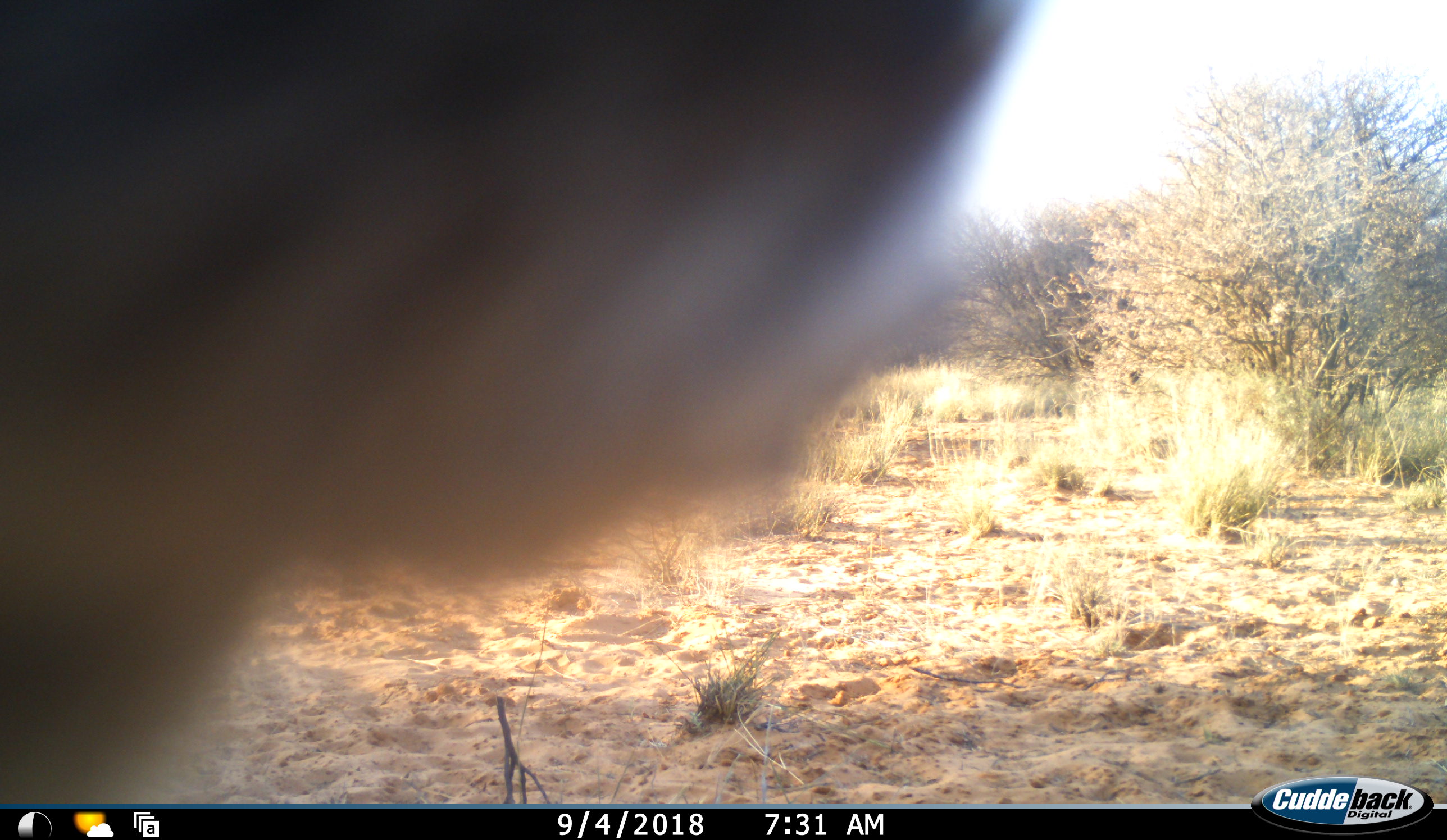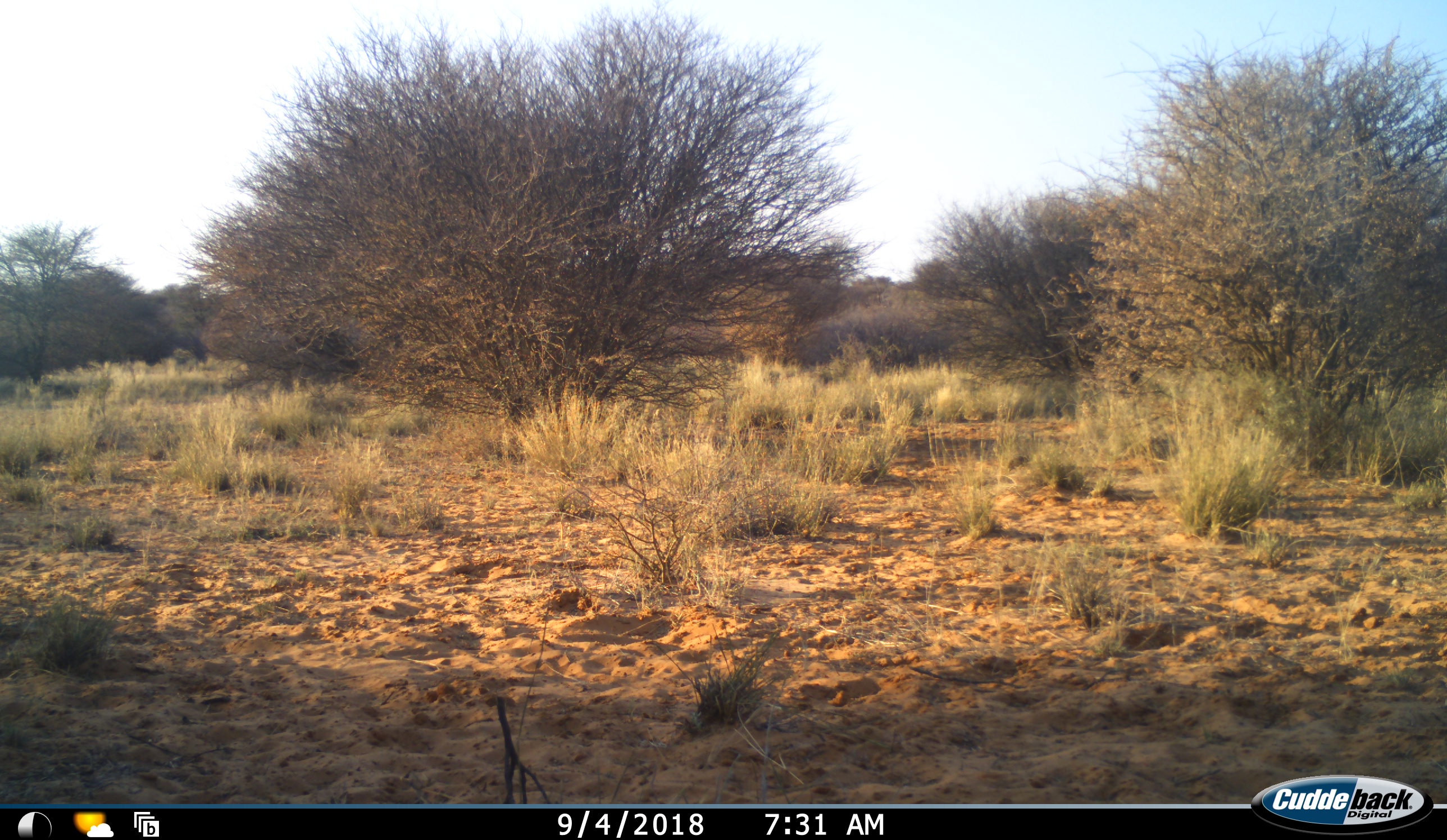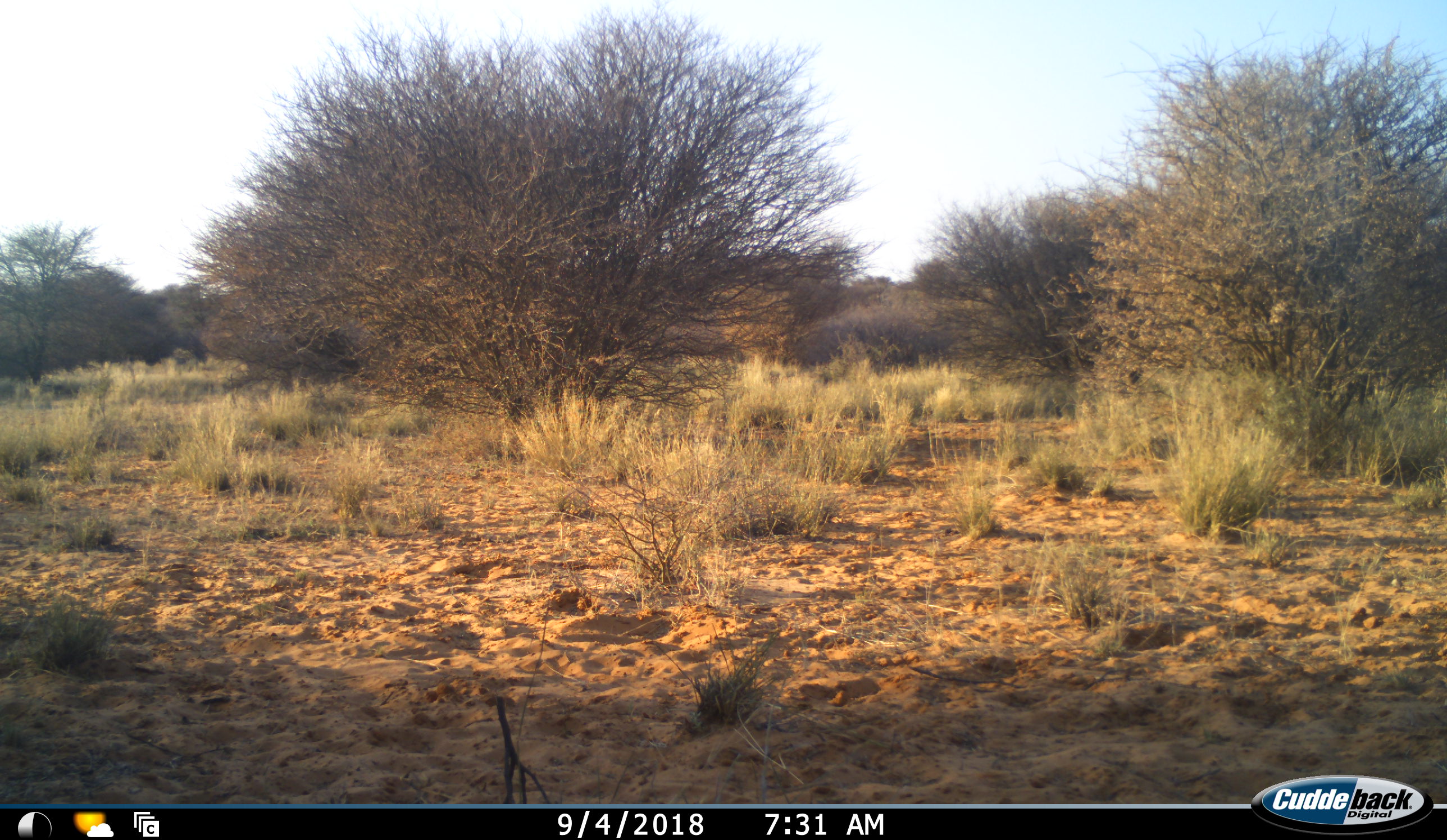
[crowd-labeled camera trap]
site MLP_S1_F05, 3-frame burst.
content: unidentified animal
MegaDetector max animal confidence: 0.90